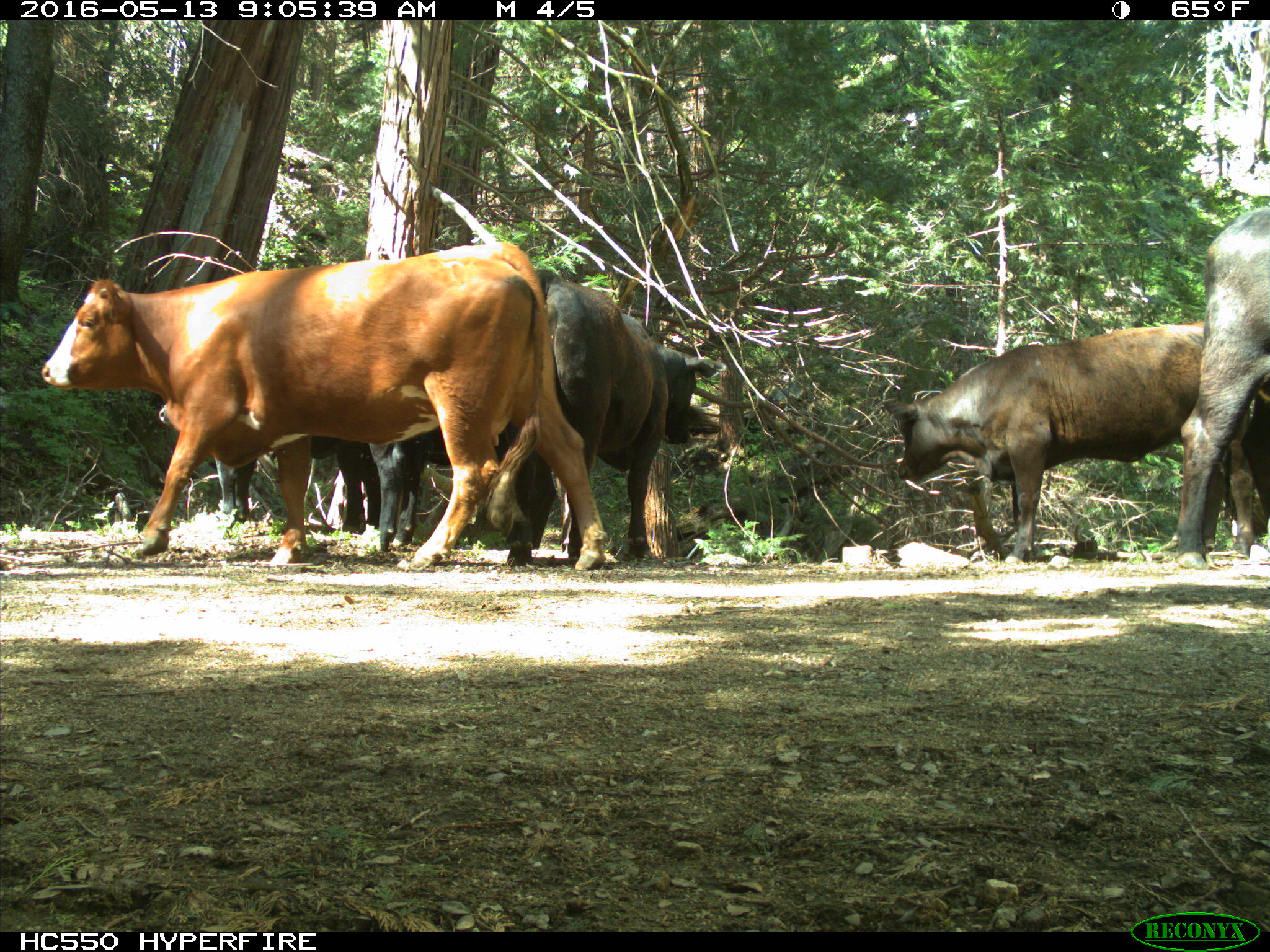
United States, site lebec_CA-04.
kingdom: Animalia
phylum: Chordata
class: Mammalia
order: Artiodactyla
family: Bovidae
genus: Bos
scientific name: Bos taurus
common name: domestic cow